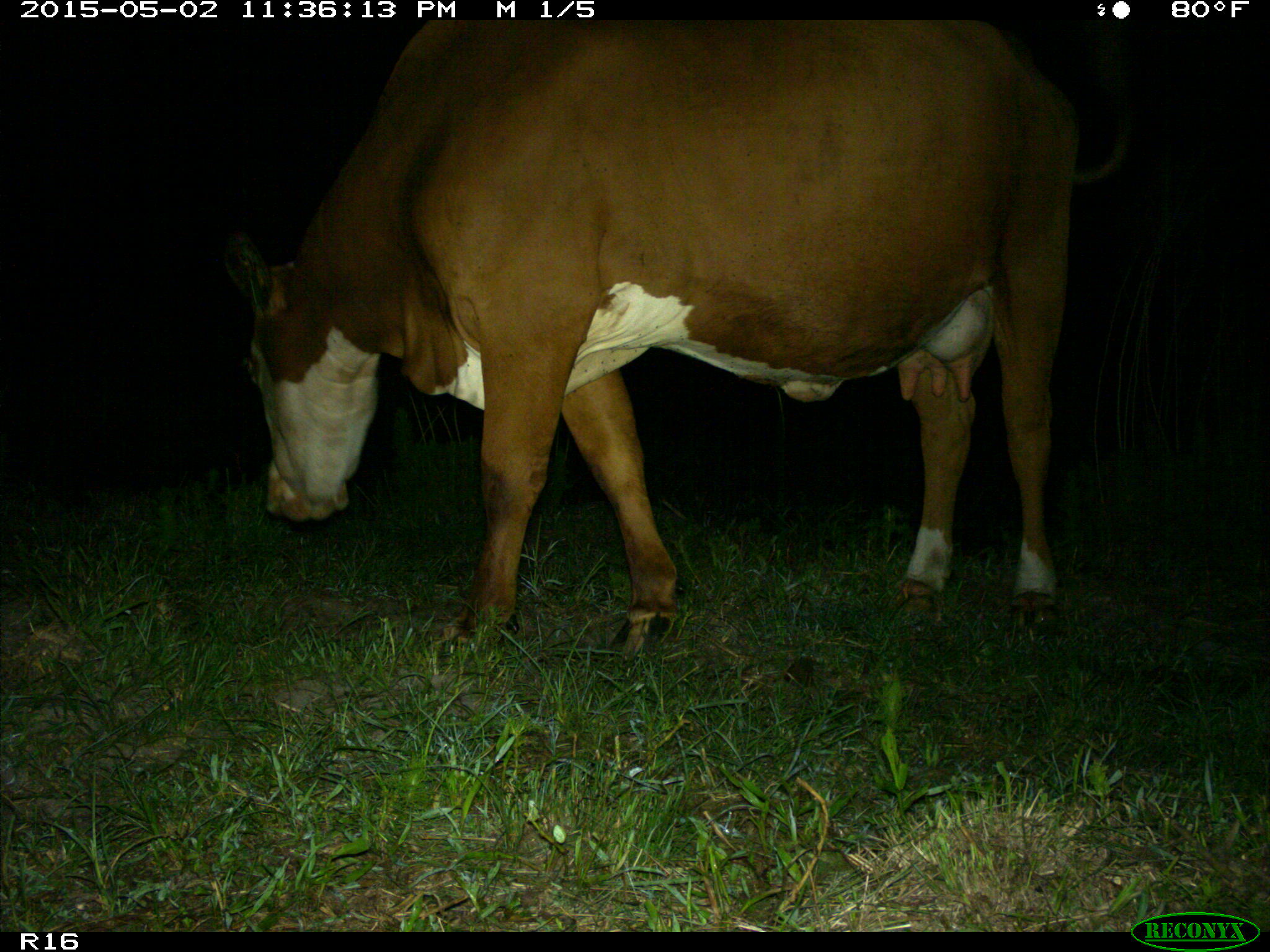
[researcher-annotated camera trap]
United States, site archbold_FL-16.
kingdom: Animalia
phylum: Chordata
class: Mammalia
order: Artiodactyla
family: Bovidae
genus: Bos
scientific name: Bos taurus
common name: domestic cow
Bos taurus (domestic cow).